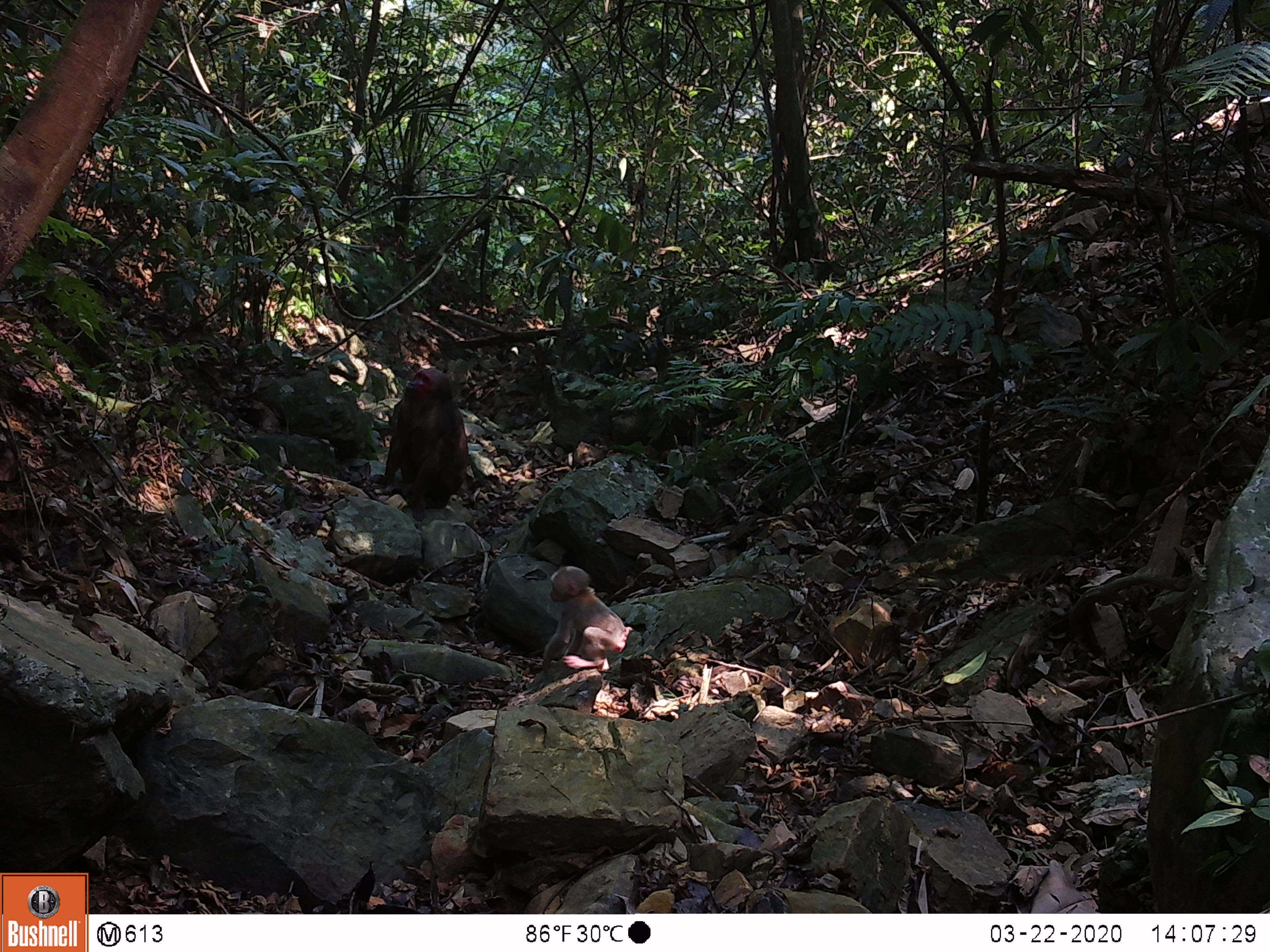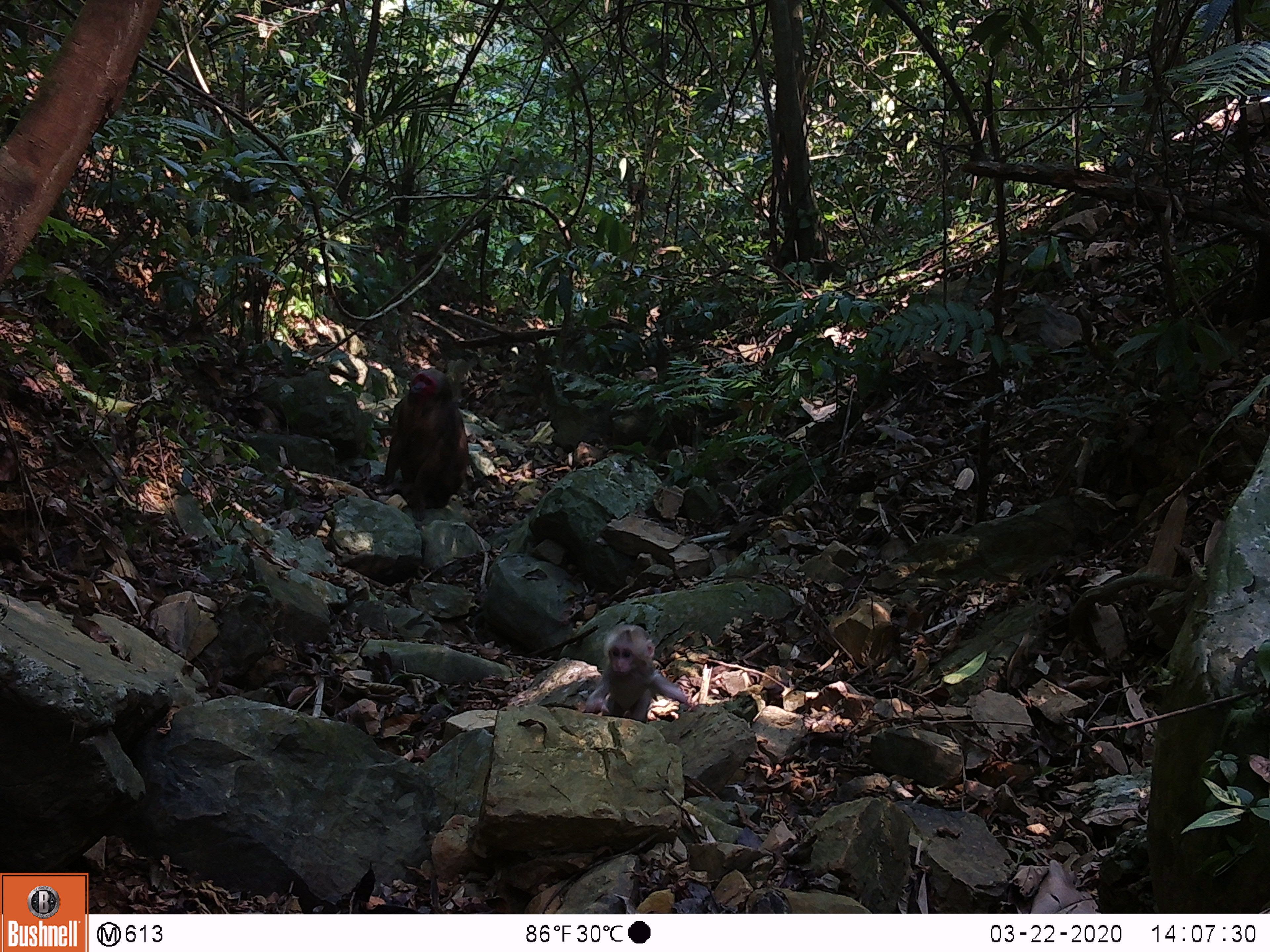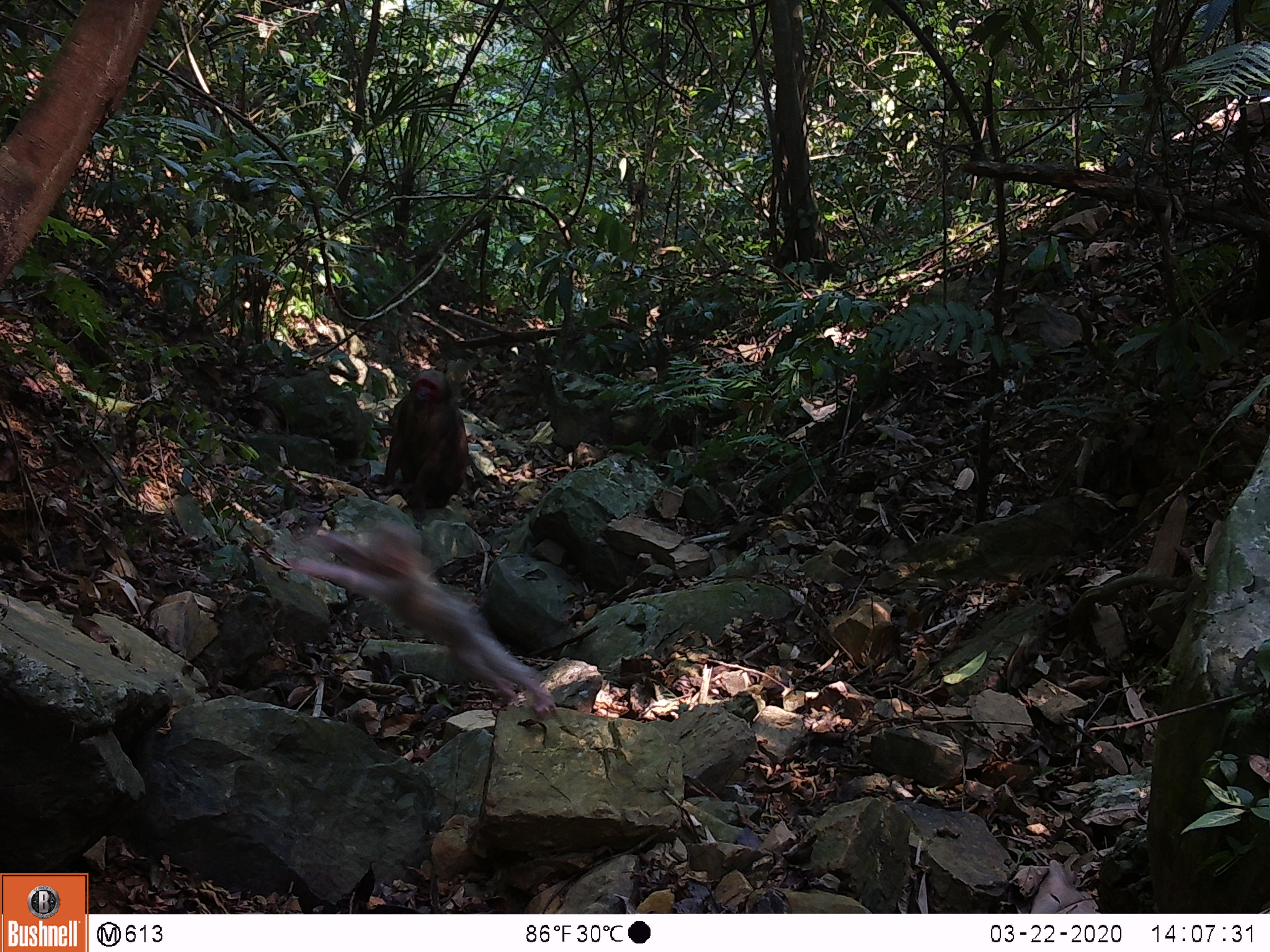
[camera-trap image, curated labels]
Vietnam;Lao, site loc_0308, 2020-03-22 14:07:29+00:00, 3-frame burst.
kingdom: Animalia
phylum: Chordata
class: Mammalia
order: Primates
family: Cercopithecidae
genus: Macaca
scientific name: Macaca arctoides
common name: stump-tailed macaque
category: stump tailed macaque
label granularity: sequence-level